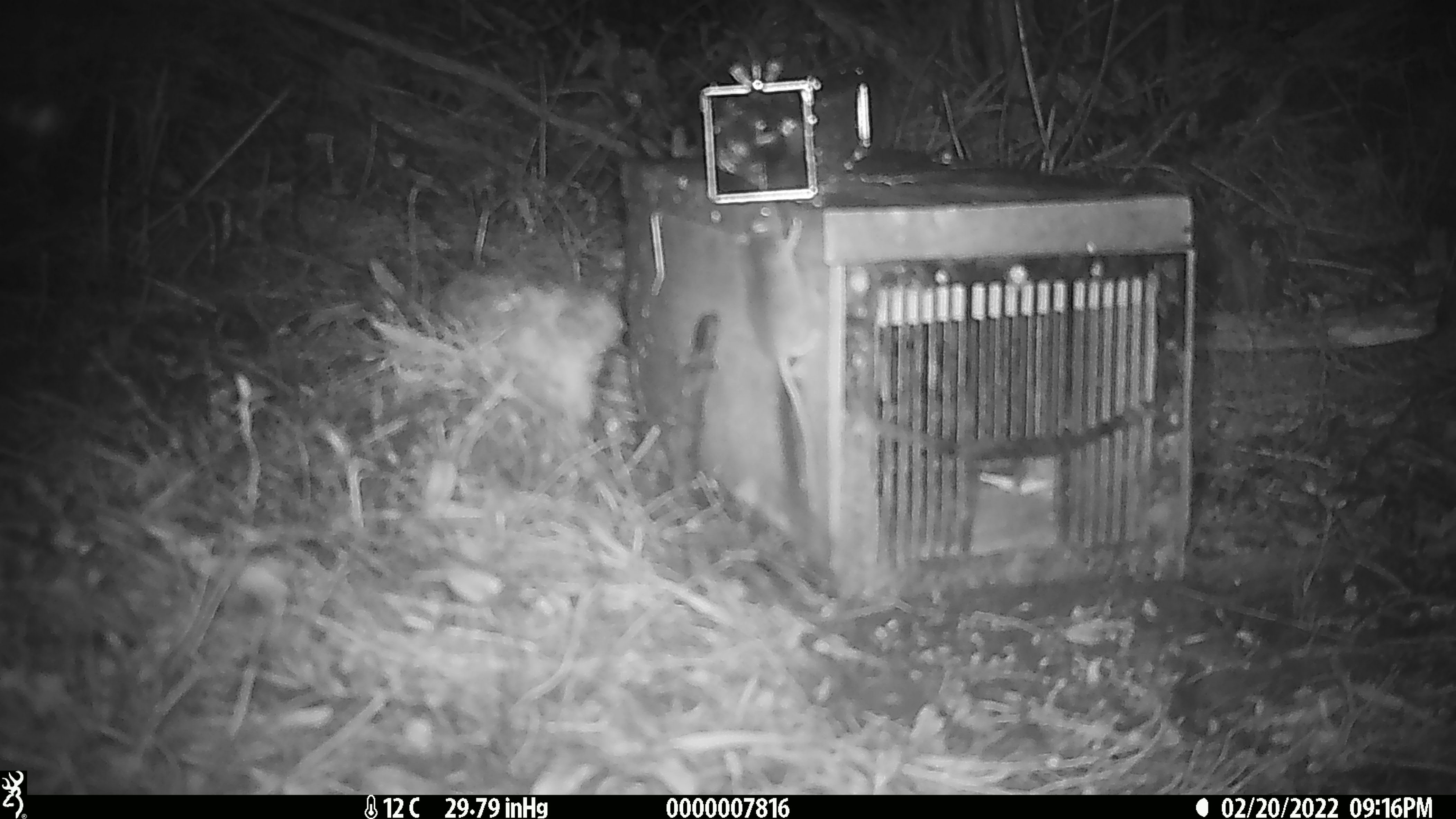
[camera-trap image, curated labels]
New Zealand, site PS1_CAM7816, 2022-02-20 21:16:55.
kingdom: Animalia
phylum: Chordata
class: Mammalia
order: Rodentia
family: Muridae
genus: Mus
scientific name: Mus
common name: mouse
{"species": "mouse (Mus)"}